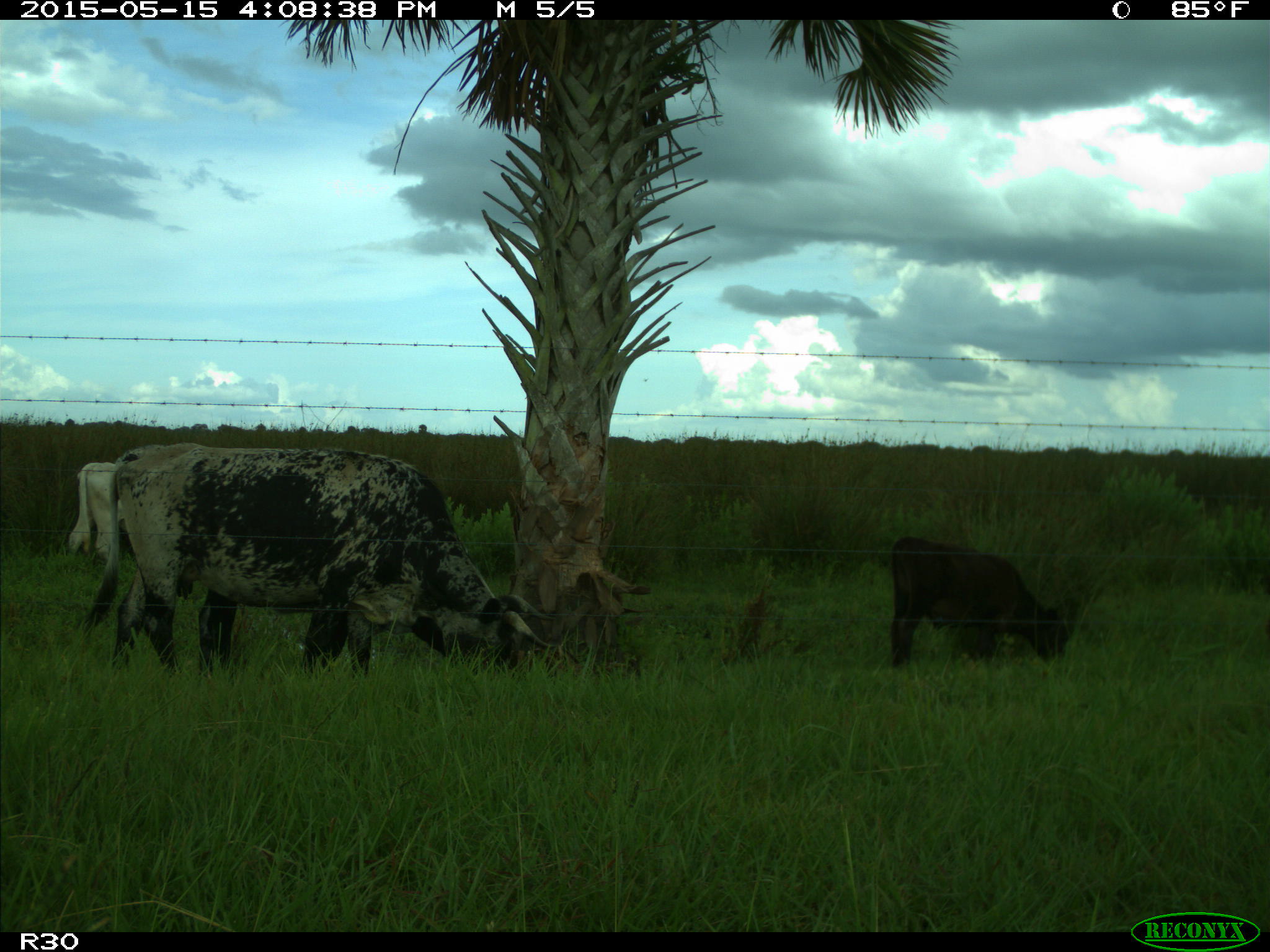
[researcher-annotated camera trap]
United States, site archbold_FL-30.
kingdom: Animalia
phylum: Chordata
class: Mammalia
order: Artiodactyla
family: Bovidae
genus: Bos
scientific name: Bos taurus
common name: domestic cow